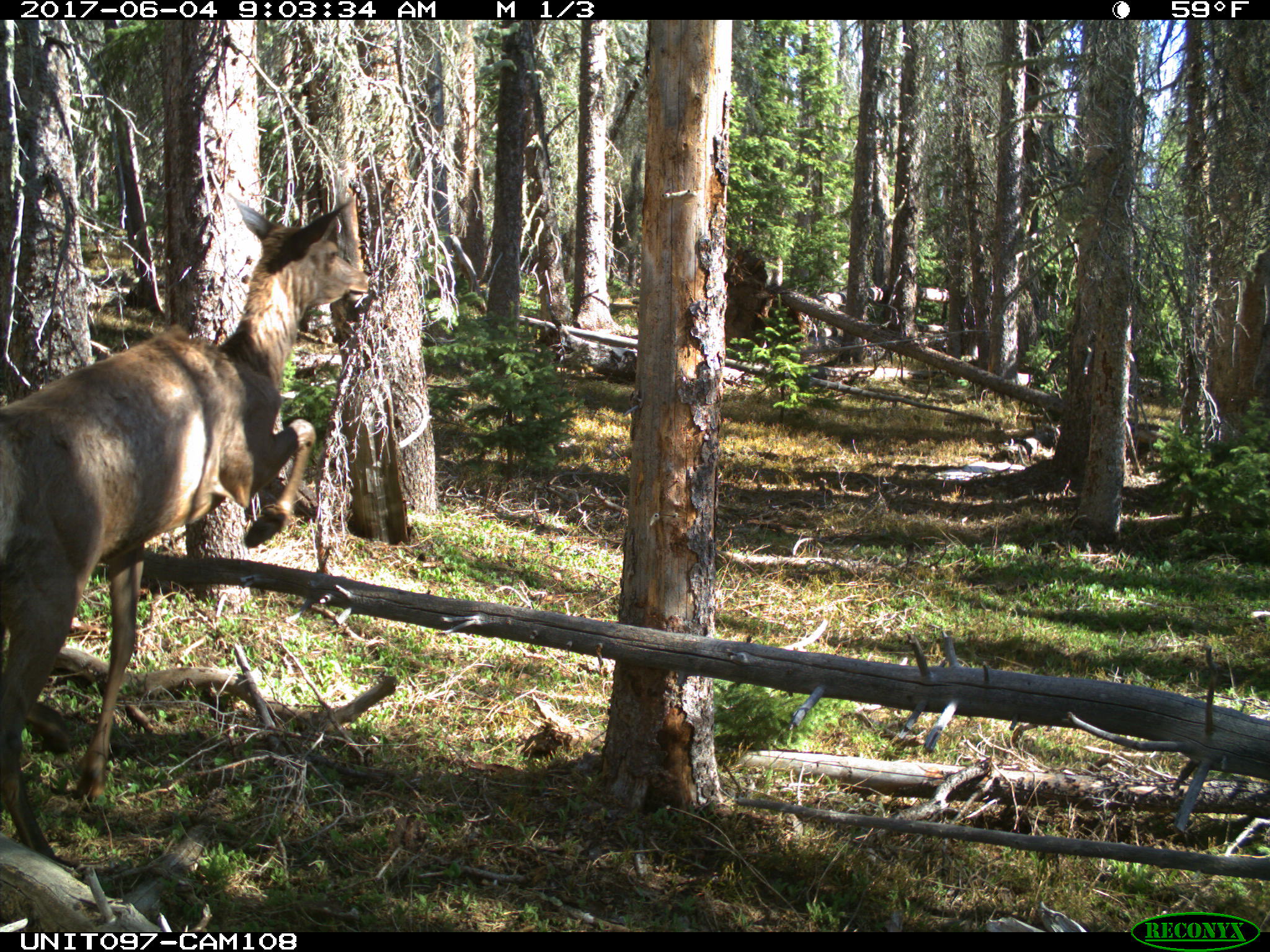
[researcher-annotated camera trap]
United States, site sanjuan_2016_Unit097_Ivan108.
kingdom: Animalia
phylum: Chordata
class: Mammalia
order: Artiodactyla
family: Cervidae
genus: Cervus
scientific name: Cervus elaphus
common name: red deer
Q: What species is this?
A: Cervus elaphus (red deer).